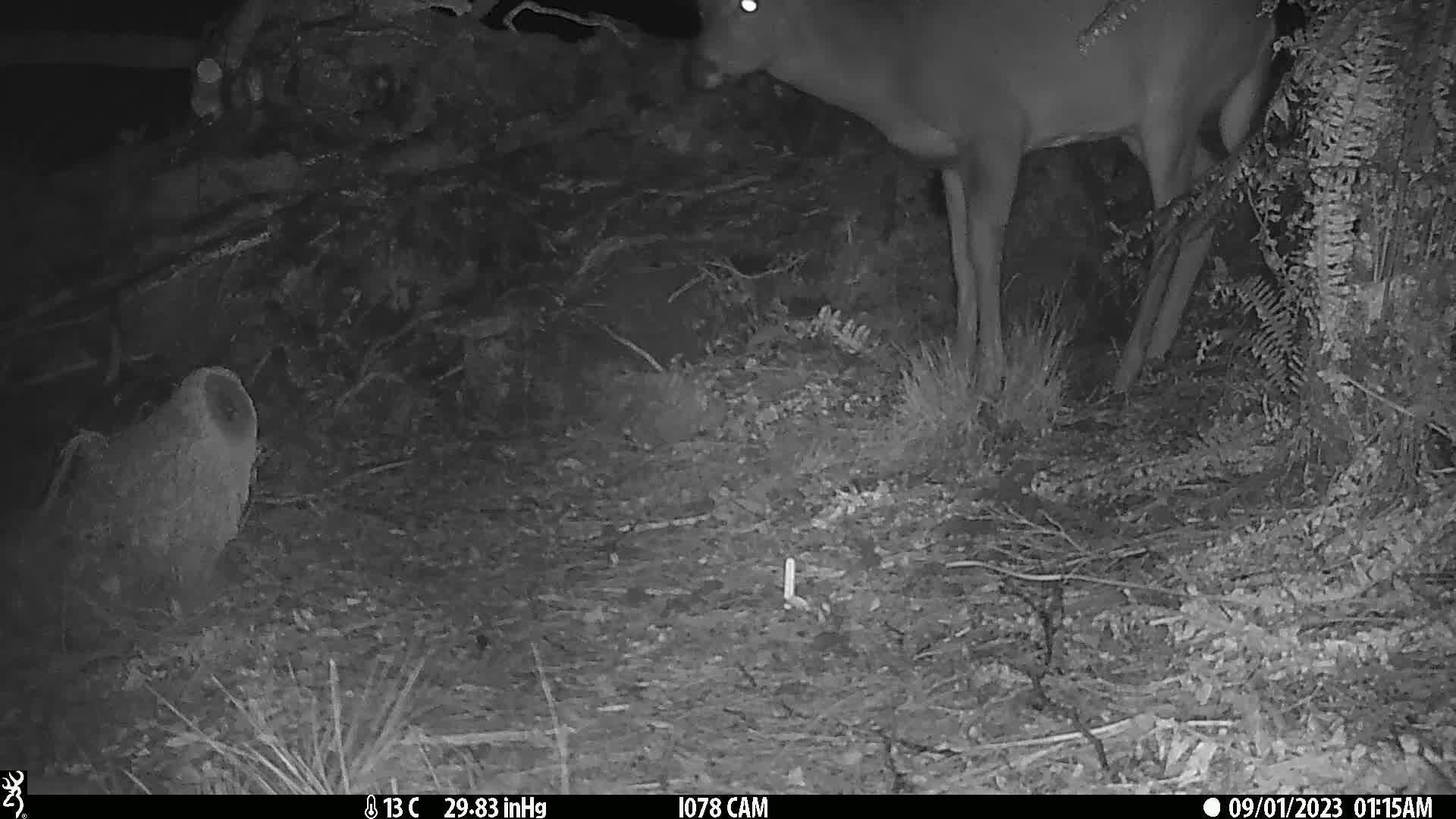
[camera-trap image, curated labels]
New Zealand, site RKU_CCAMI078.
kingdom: Animalia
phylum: Chordata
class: Mammalia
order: Artiodactyla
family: Cervidae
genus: Odocoileus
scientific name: Odocoileus virginianus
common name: white-tailed deer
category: white tailed deer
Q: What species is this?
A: White tailed deer (white-tailed deer) (Odocoileus virginianus).